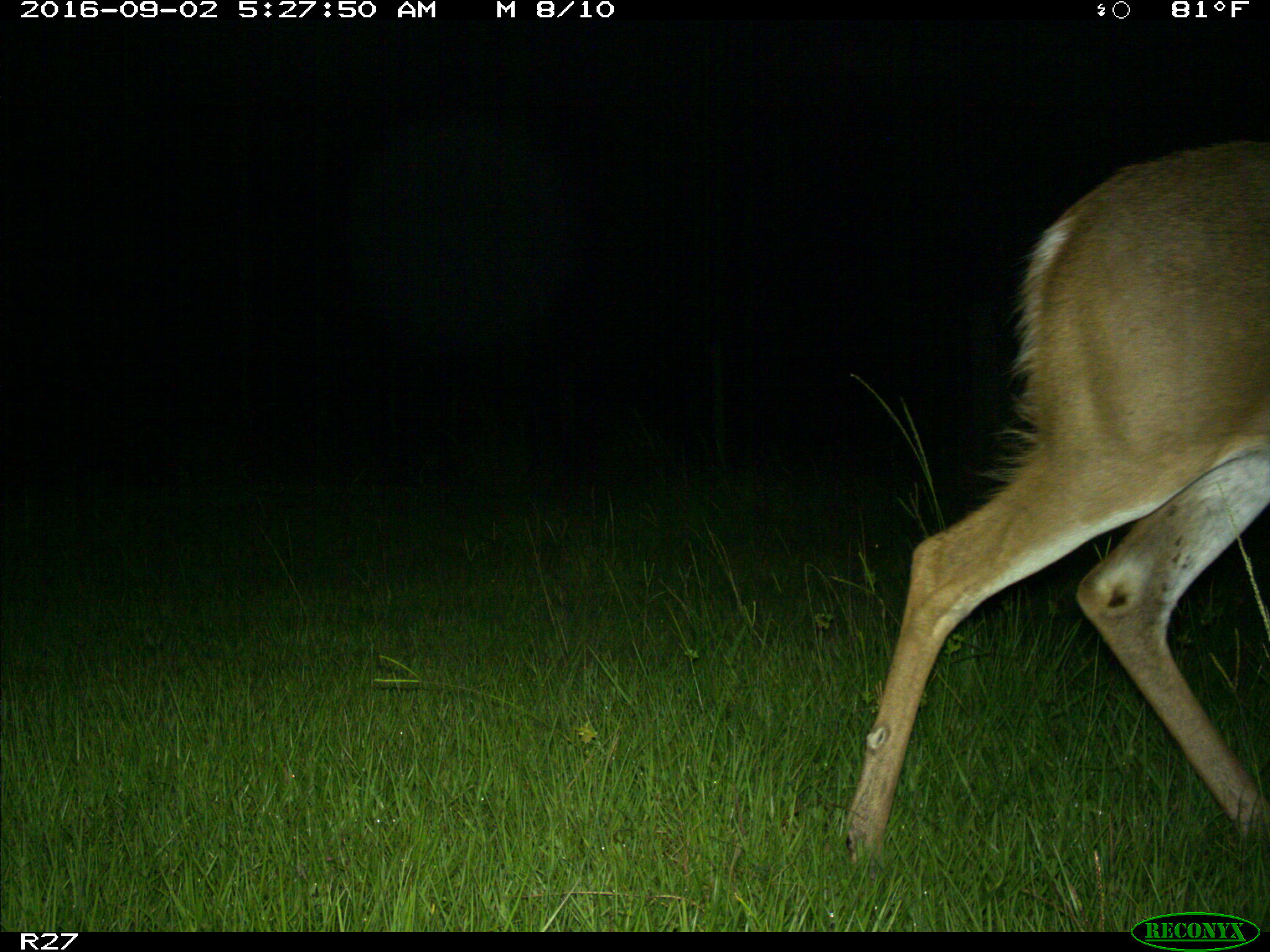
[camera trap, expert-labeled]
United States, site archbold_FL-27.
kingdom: Animalia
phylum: Chordata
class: Mammalia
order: Artiodactyla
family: Cervidae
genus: Odocoileus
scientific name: Odocoileus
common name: deer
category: unidentified deer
Unidentified deer (deer) (Odocoileus).